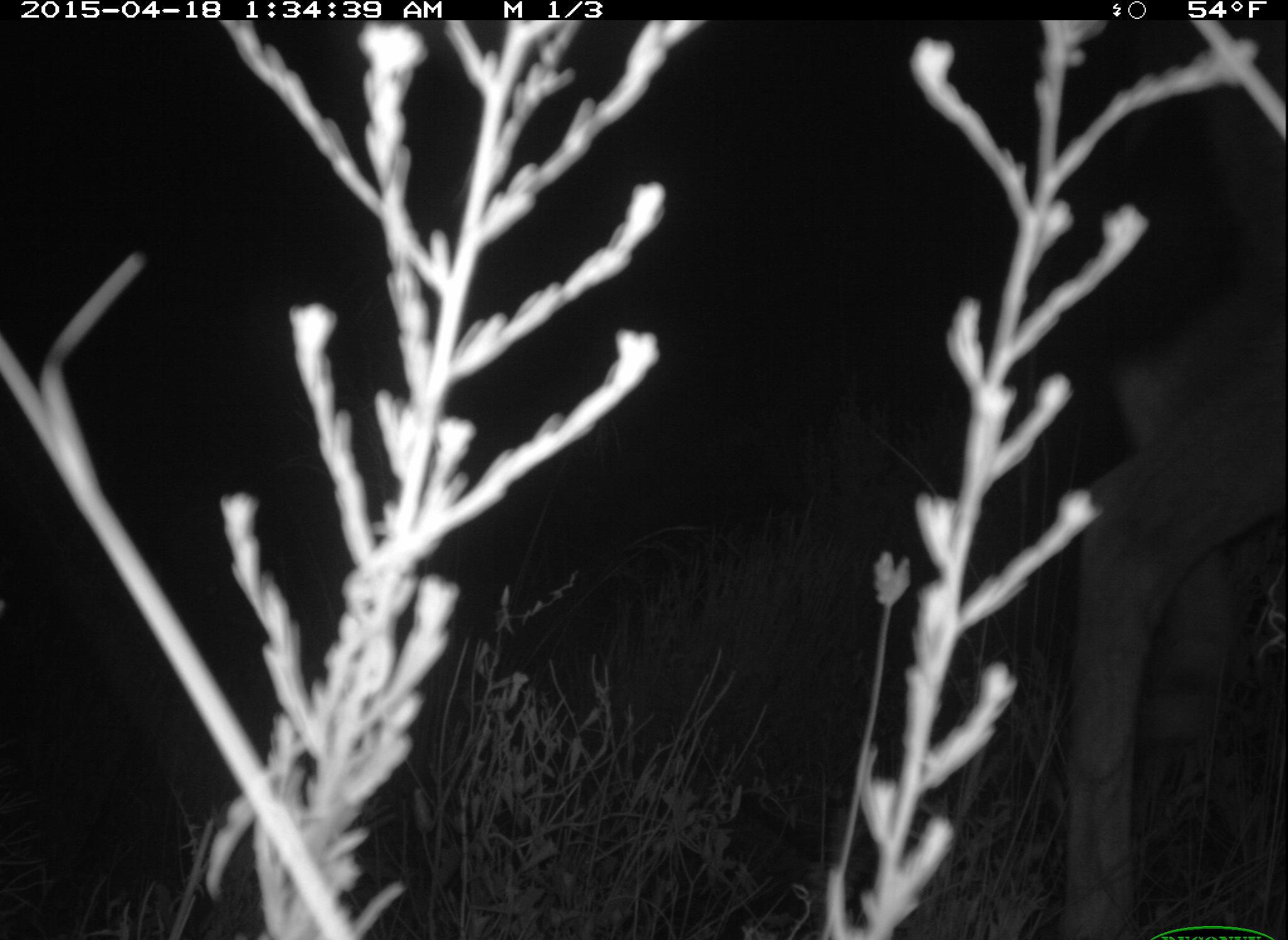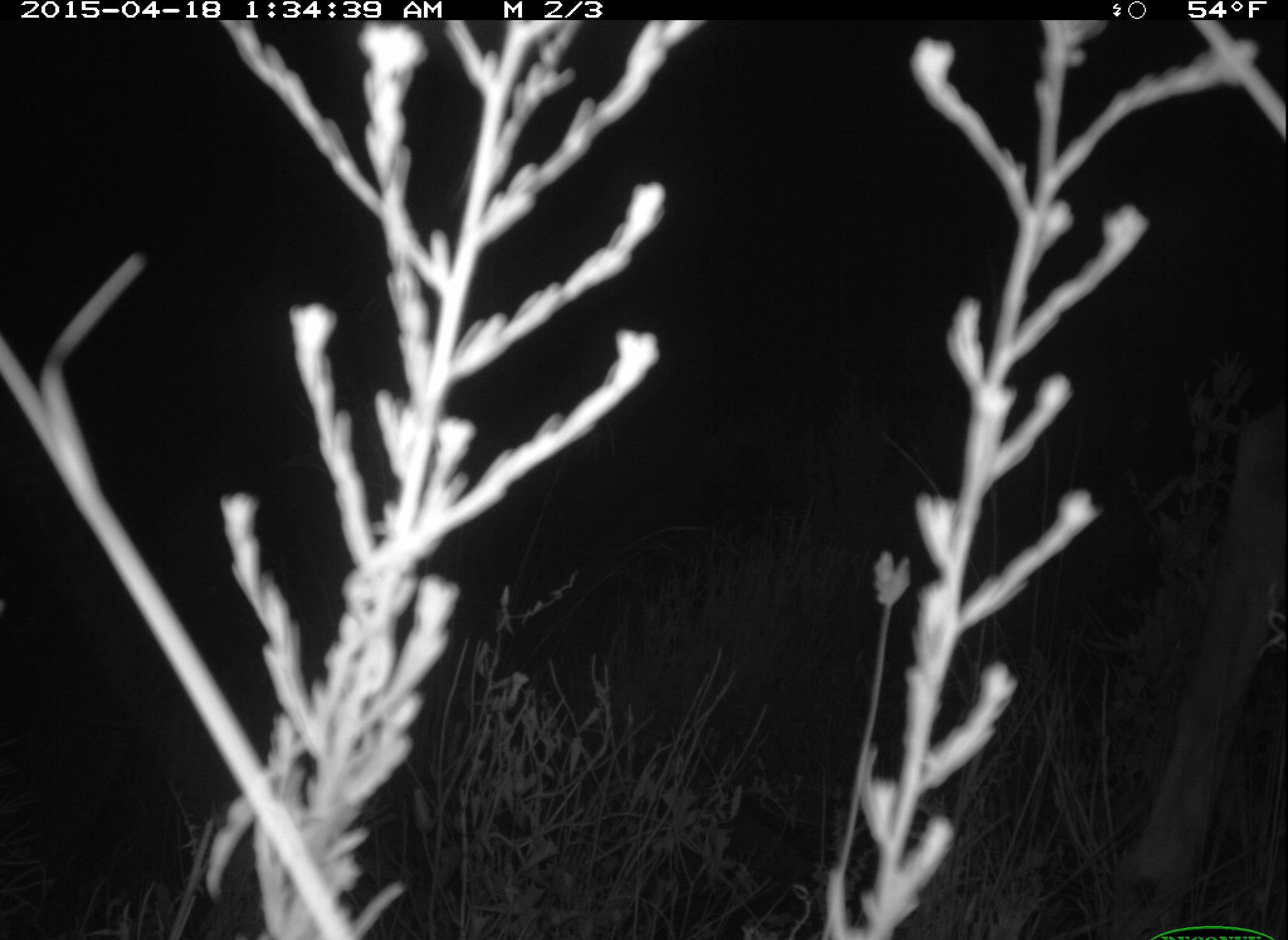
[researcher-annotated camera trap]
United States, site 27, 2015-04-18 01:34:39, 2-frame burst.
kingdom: Animalia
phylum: Chordata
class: Mammalia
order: Artiodactyla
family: Cervidae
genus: Odocoileus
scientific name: Odocoileus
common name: deer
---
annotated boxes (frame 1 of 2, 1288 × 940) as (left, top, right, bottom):
deer: (1052, 19, 1286, 938)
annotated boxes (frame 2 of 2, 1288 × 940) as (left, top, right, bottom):
deer: (1103, 403, 1286, 940)